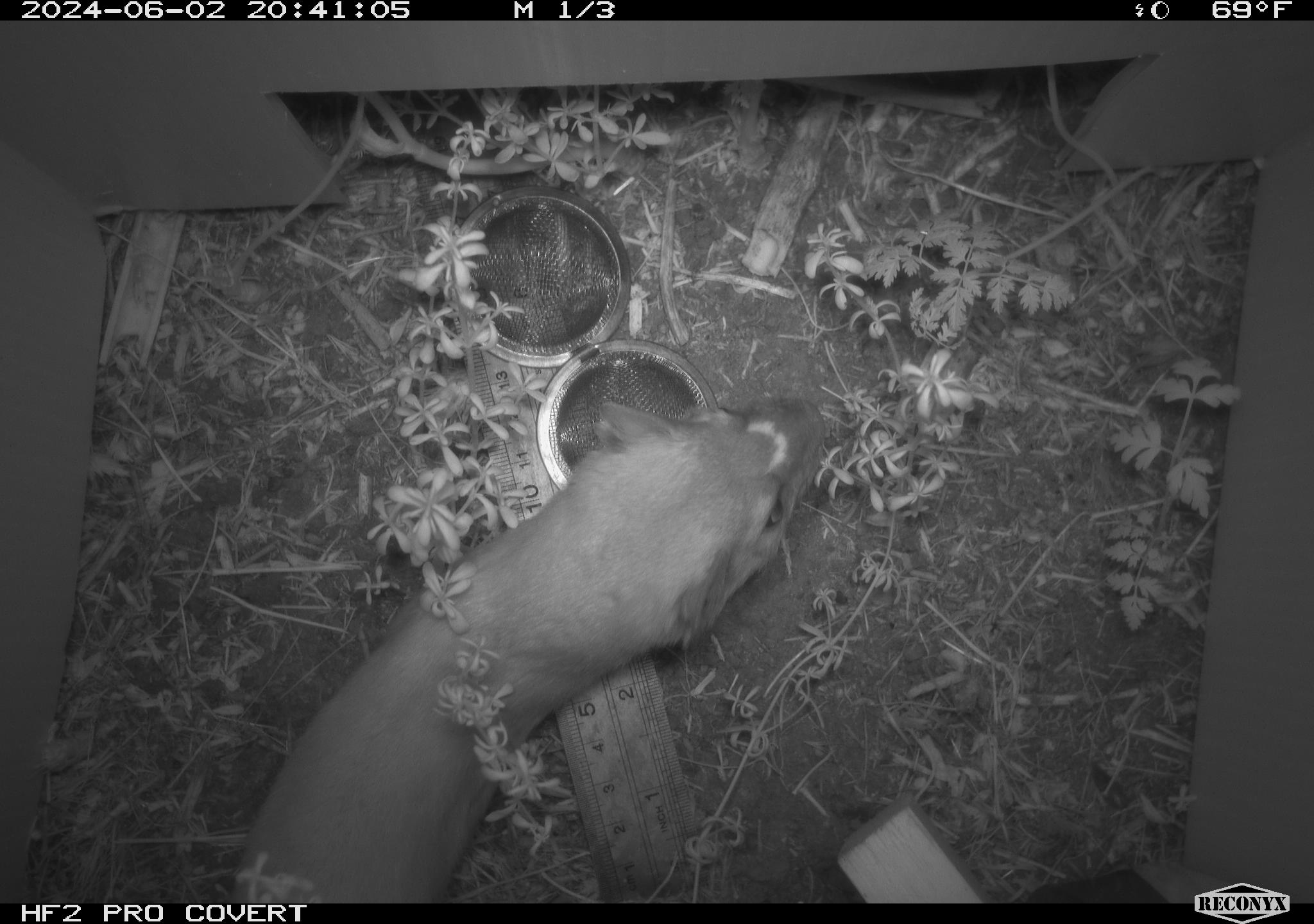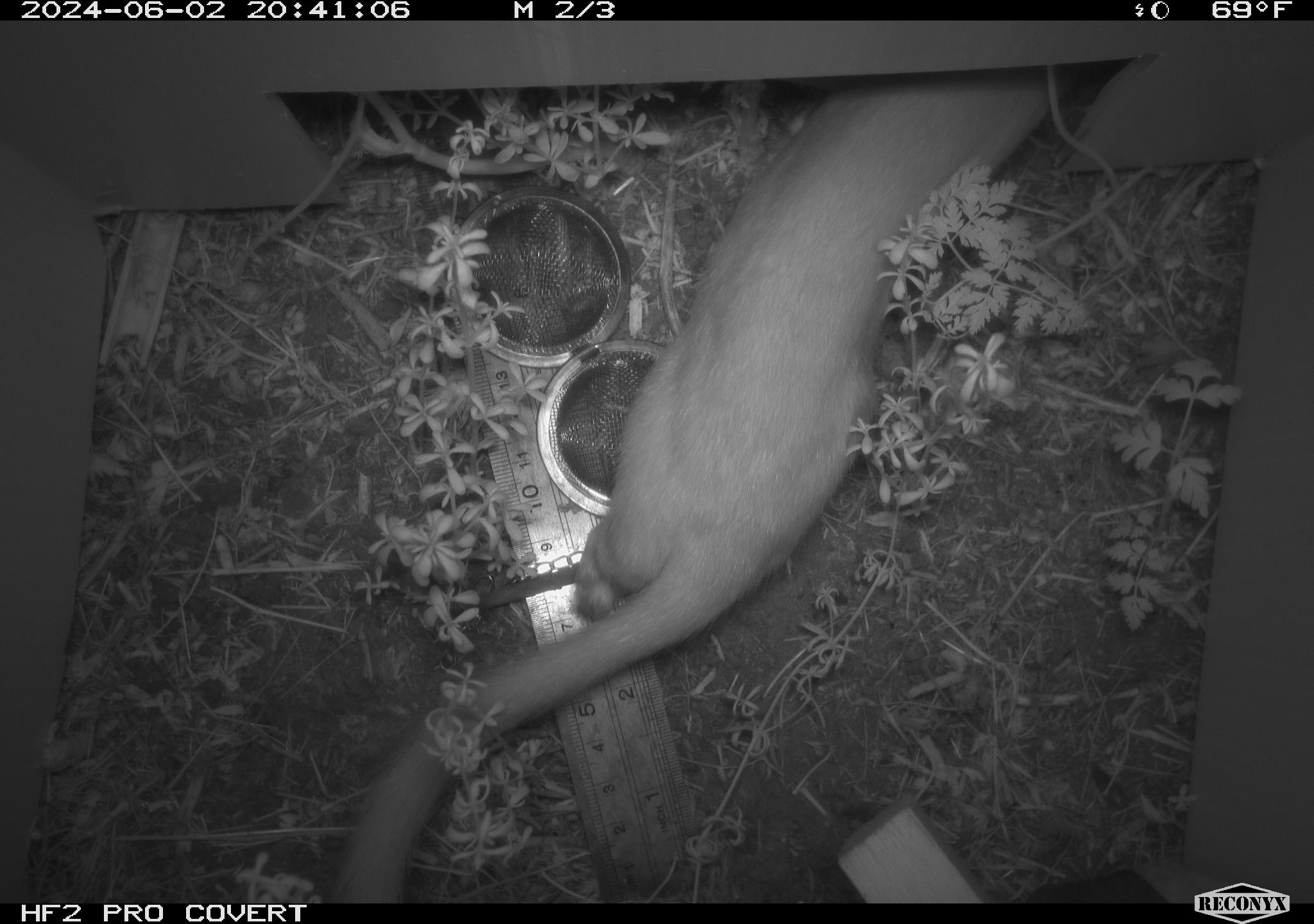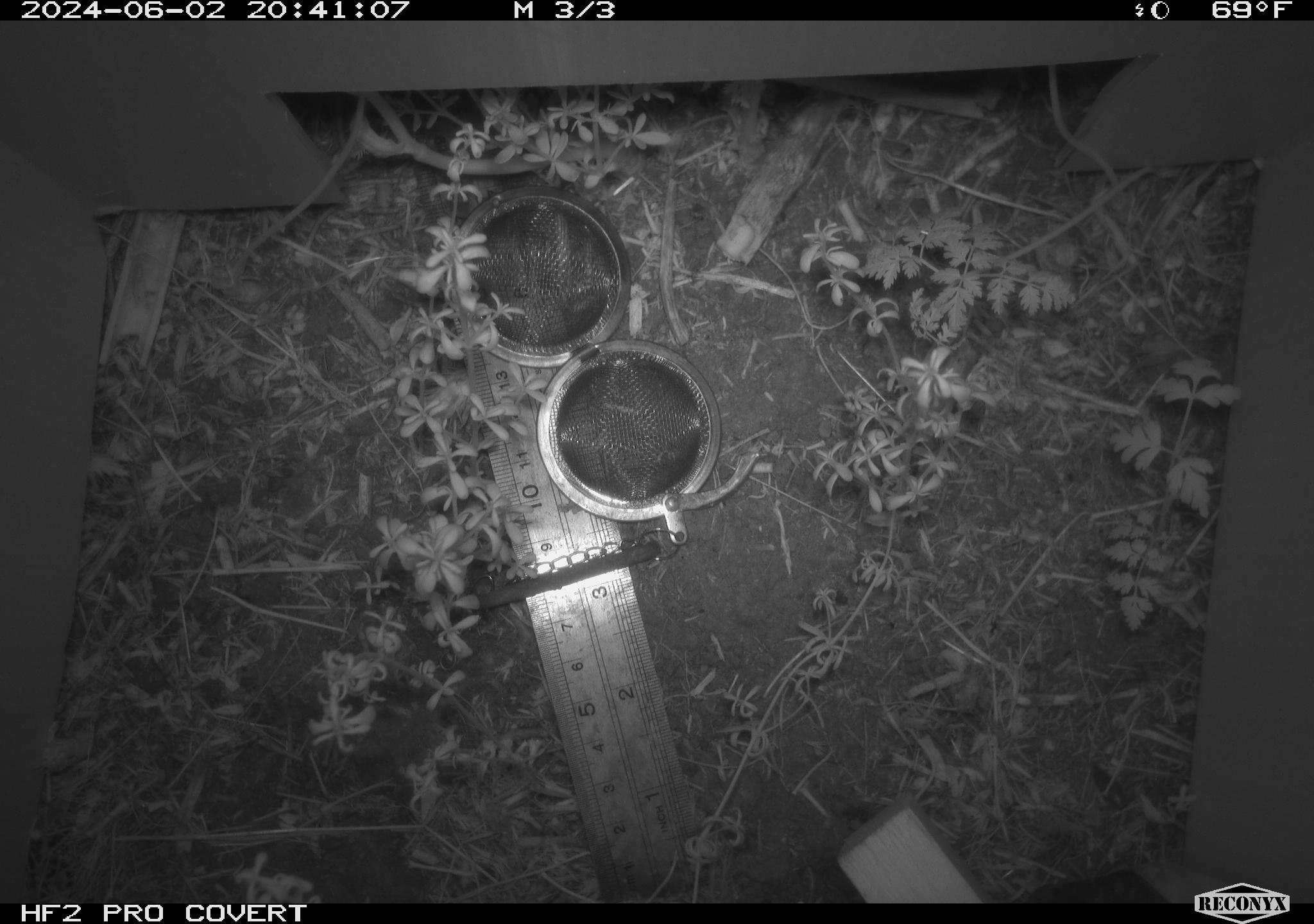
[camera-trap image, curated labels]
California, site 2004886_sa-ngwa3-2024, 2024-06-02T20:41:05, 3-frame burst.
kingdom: Animalia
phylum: Chordata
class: Mammalia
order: Carnivora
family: Mustelidae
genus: Neogale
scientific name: Neogale frenata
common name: long-tailed weasel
Long-tailed weasel (Neogale frenata).